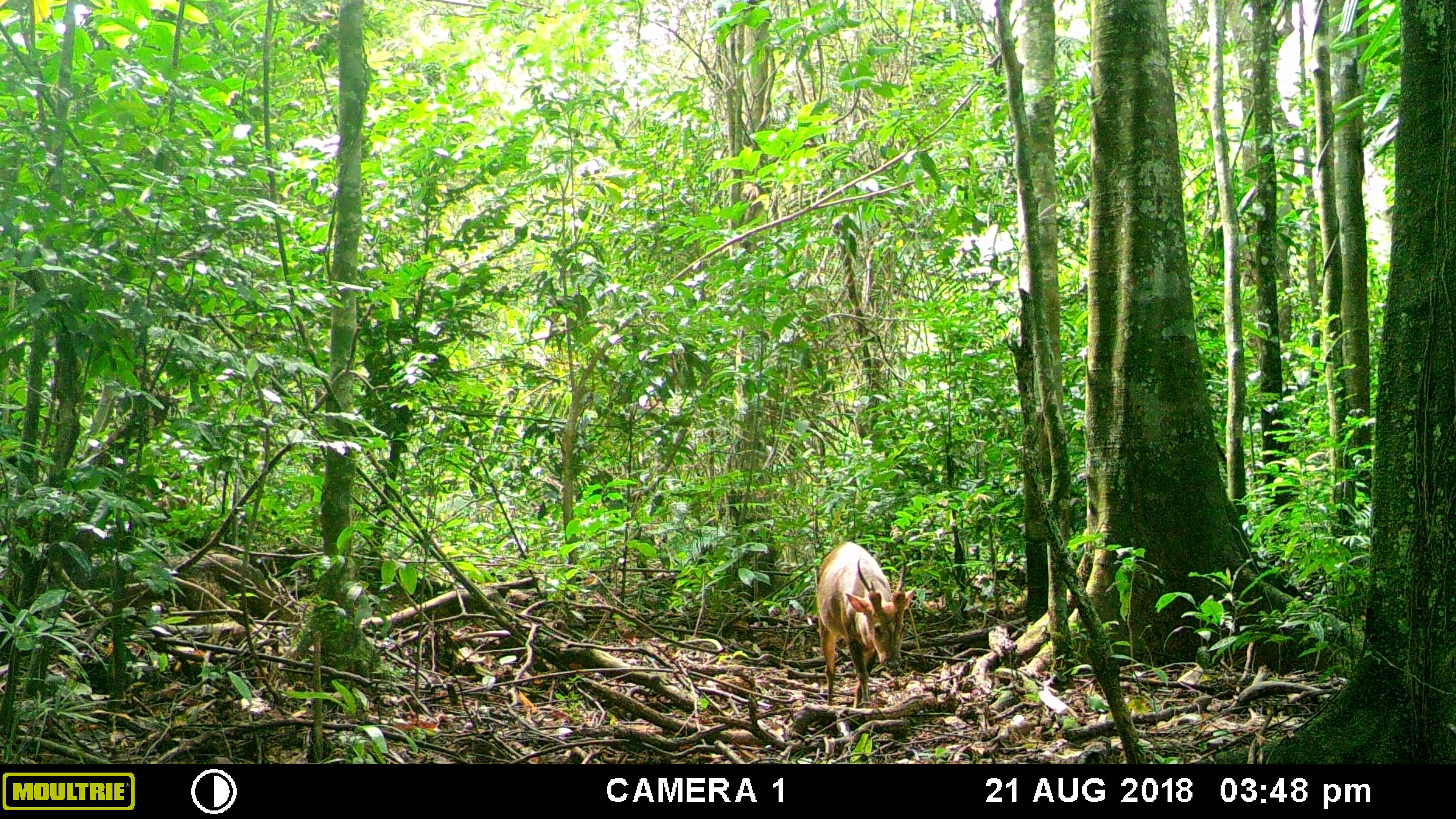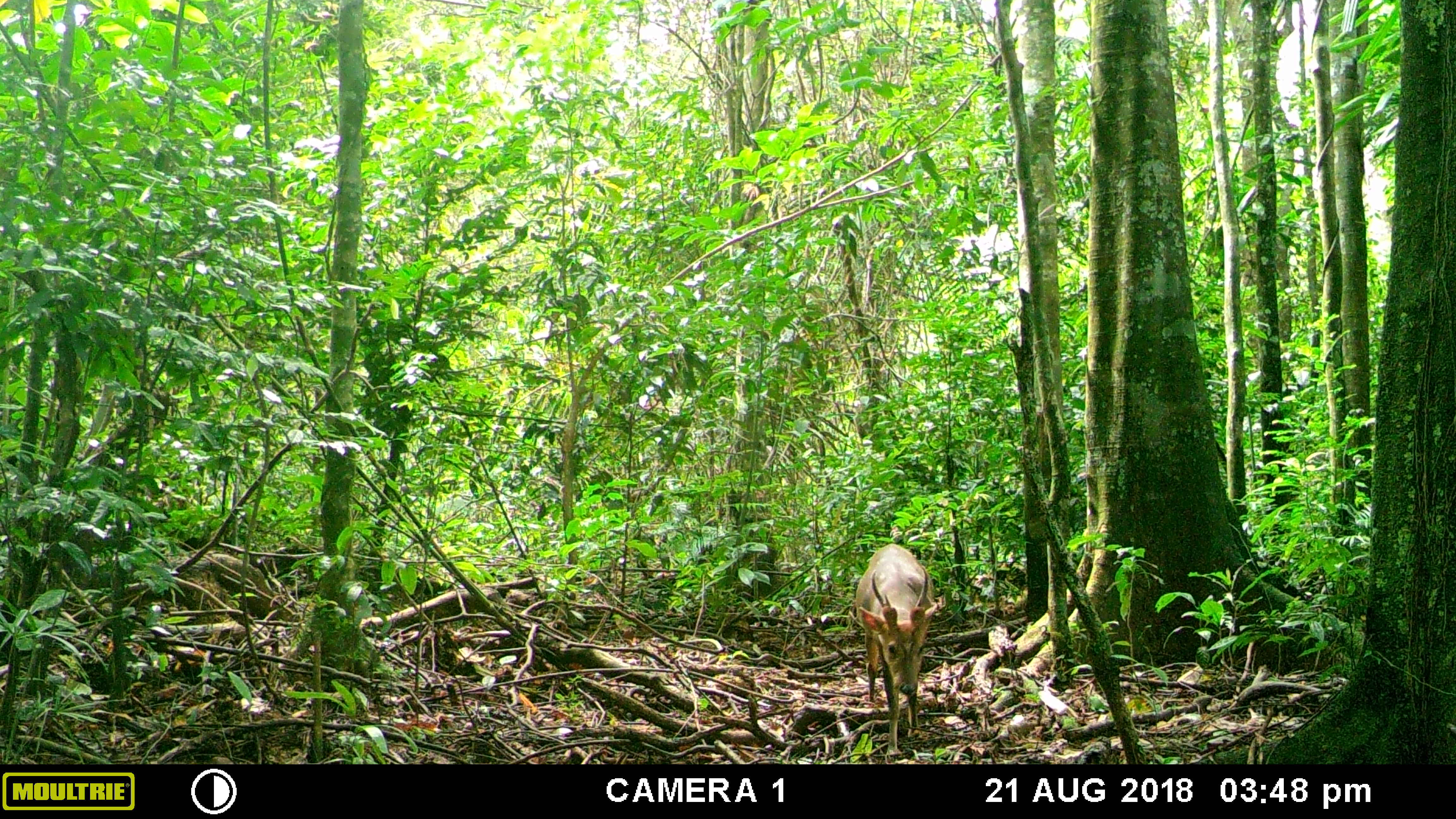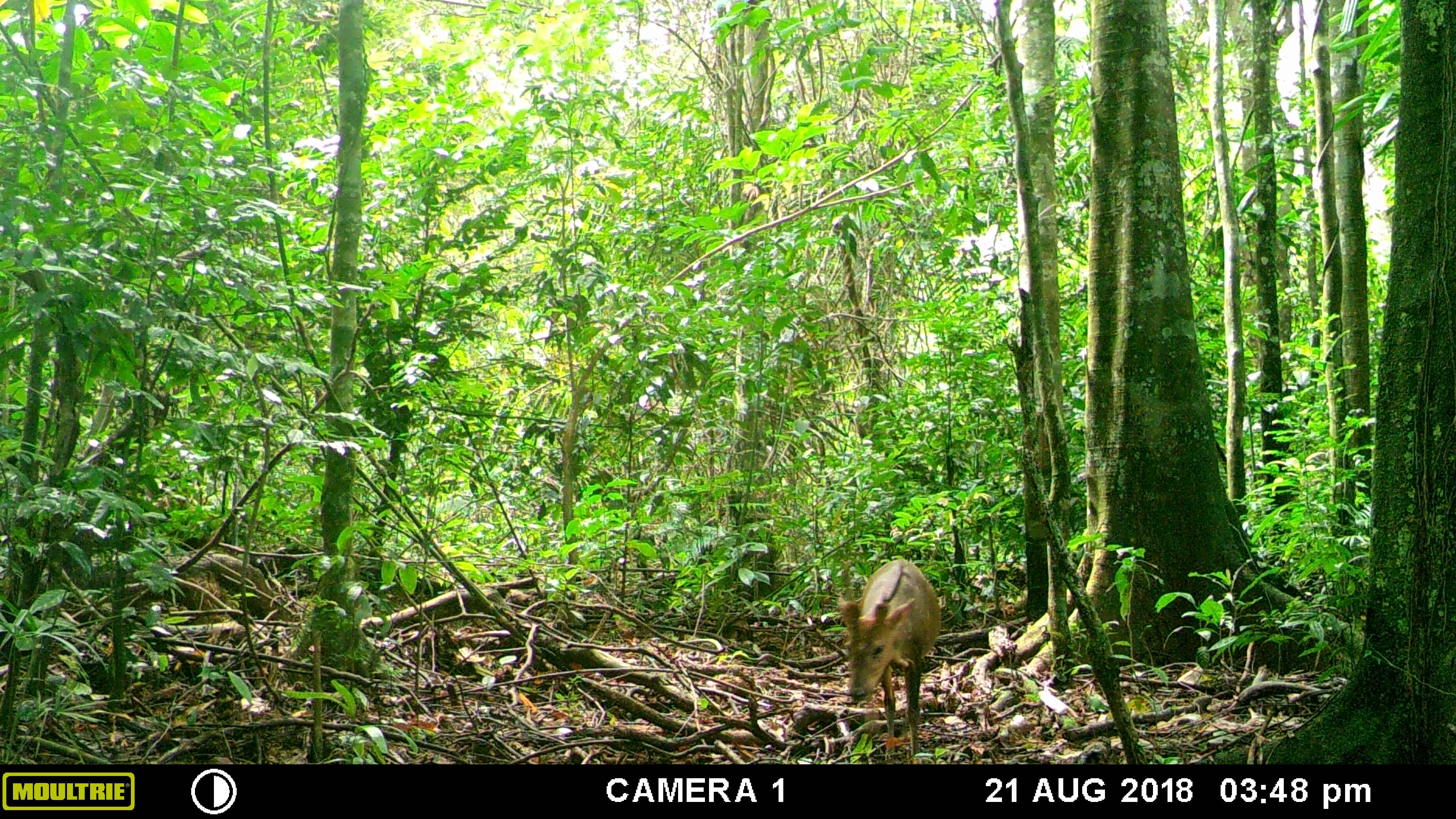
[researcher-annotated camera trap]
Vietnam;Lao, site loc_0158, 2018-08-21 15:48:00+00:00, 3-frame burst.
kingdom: Animalia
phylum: Chordata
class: Mammalia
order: Artiodactyla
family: Cervidae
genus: Muntiacus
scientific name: Muntiacus vuquangensis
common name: large-antlered muntjac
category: large antlered muntjac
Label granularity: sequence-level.